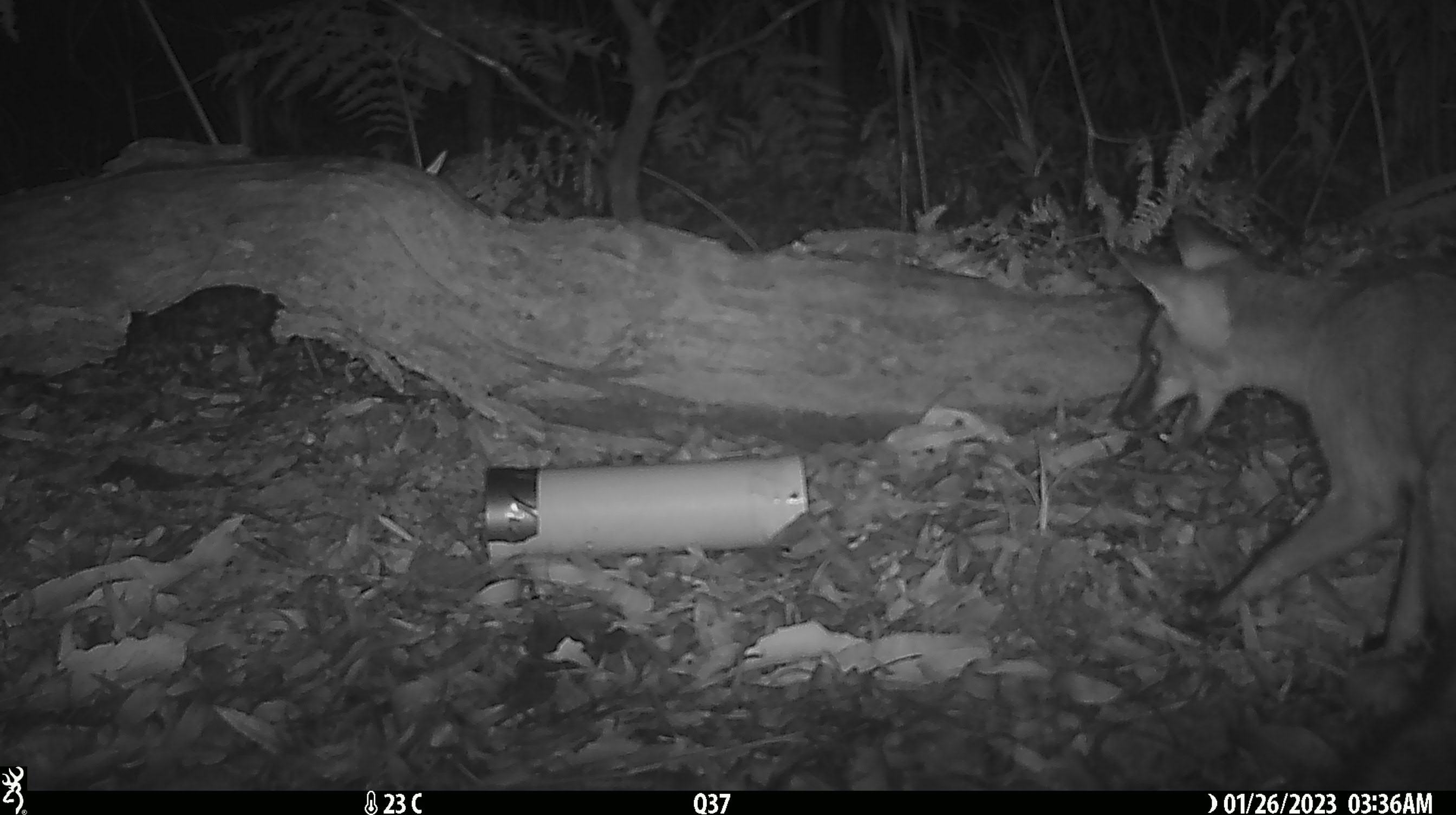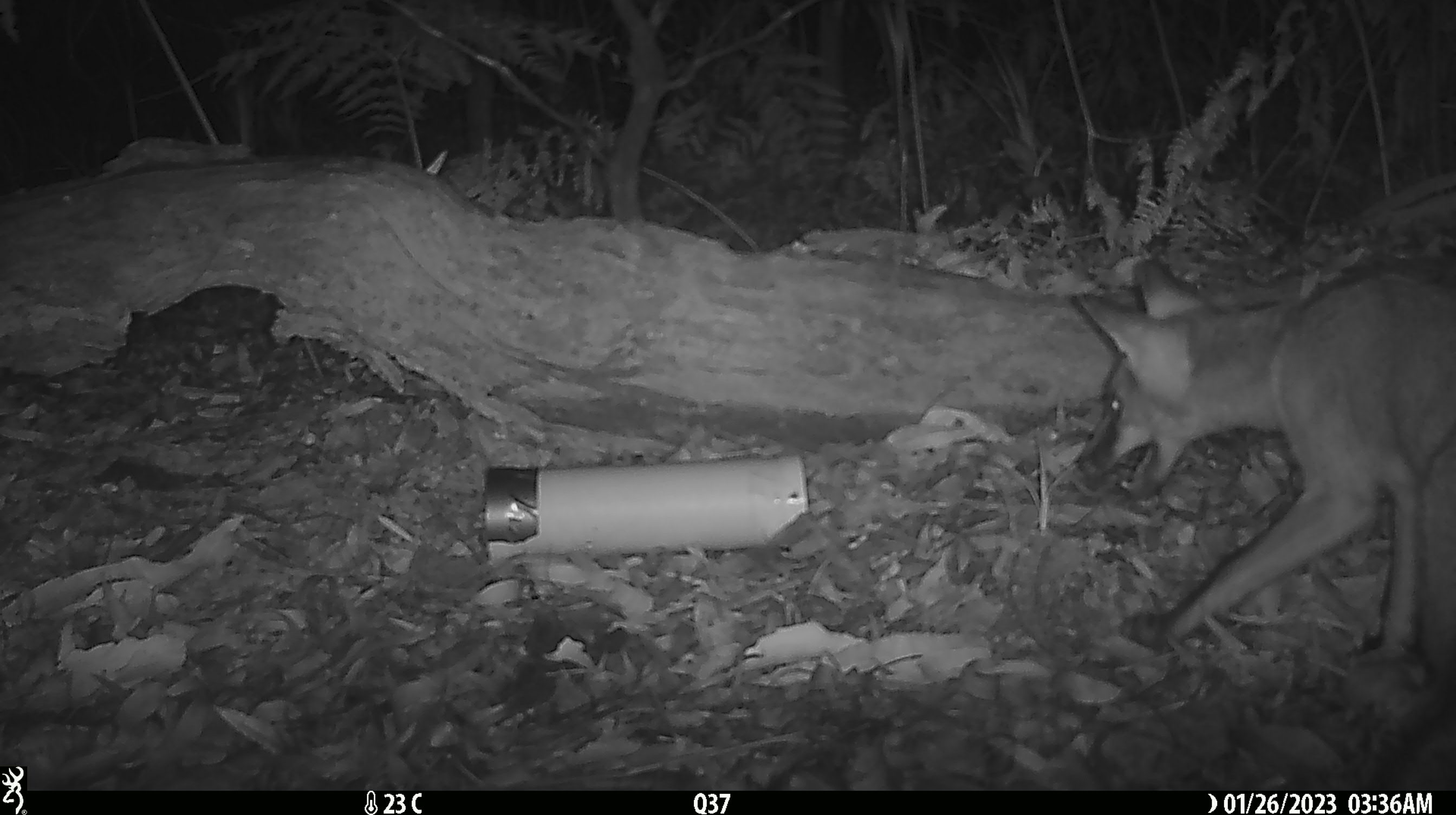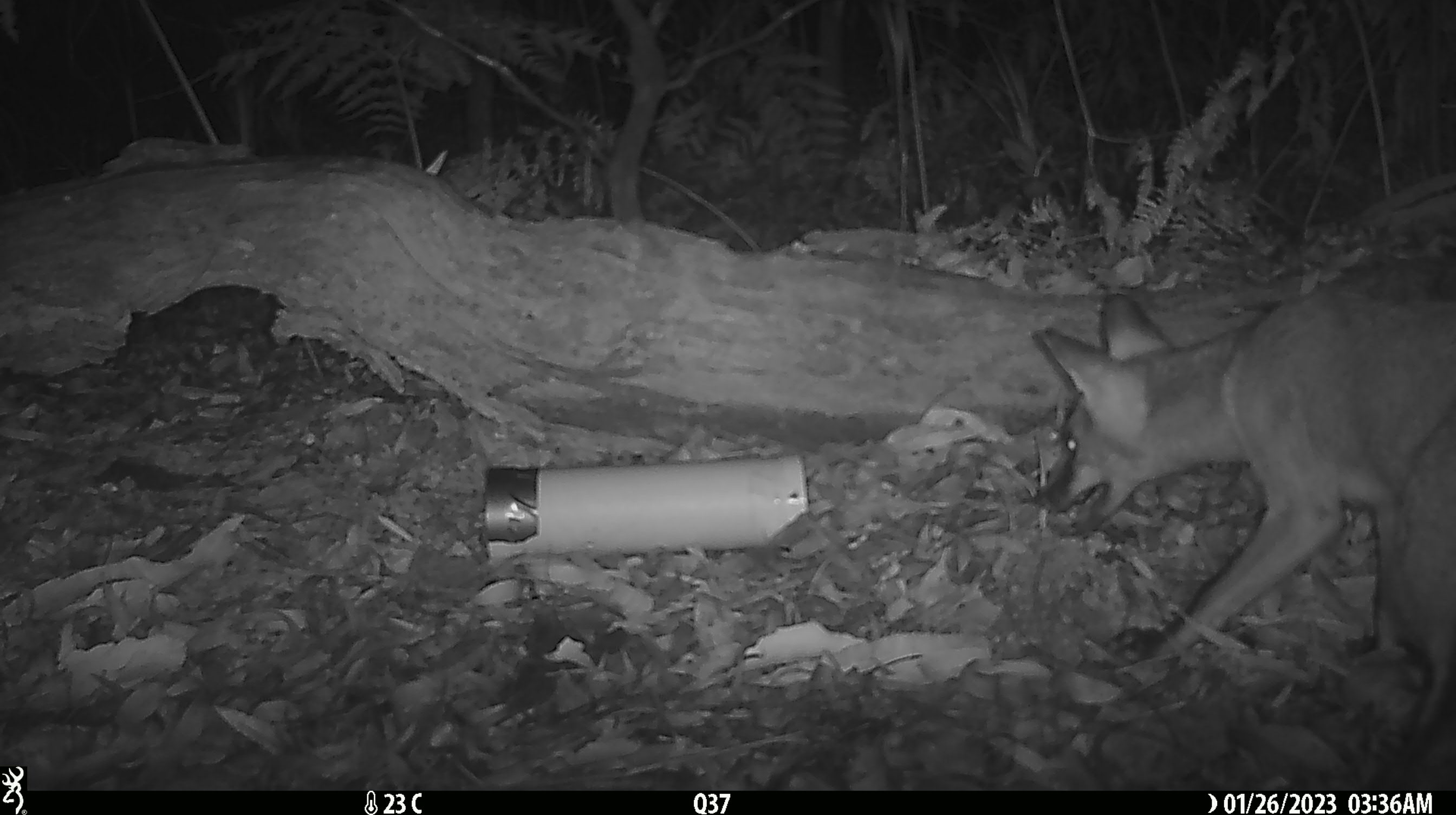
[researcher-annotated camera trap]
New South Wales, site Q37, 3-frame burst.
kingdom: Animalia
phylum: Chordata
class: Mammalia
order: Carnivora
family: Canidae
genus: Vulpes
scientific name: Vulpes vulpes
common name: red fox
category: fox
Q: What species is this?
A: Fox (red fox) (Vulpes vulpes).